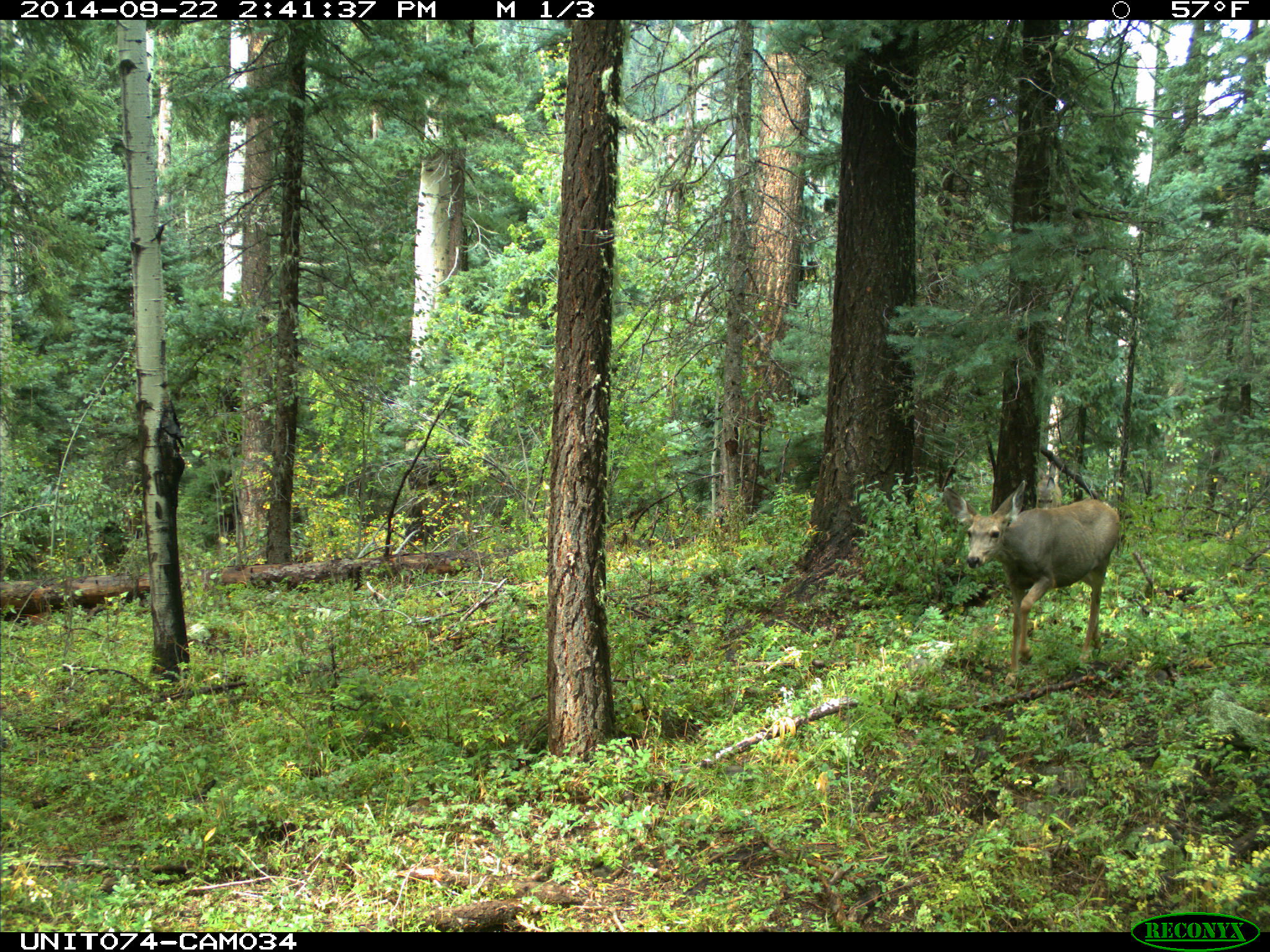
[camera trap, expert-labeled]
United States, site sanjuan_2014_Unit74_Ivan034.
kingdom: Animalia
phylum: Chordata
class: Mammalia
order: Artiodactyla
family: Cervidae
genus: Odocoileus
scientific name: Odocoileus hemionus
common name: mule deer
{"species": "Odocoileus hemionus (mule deer)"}